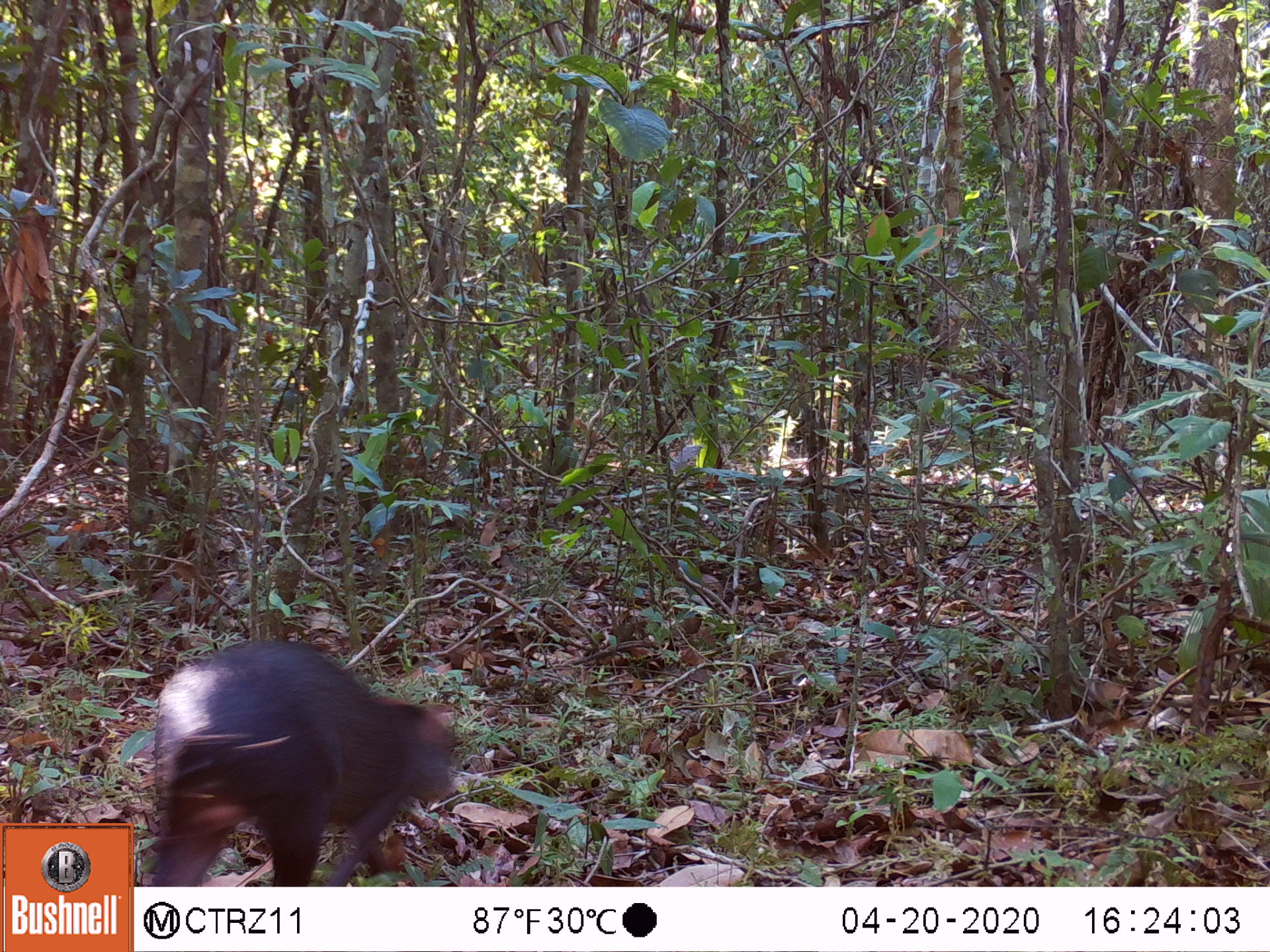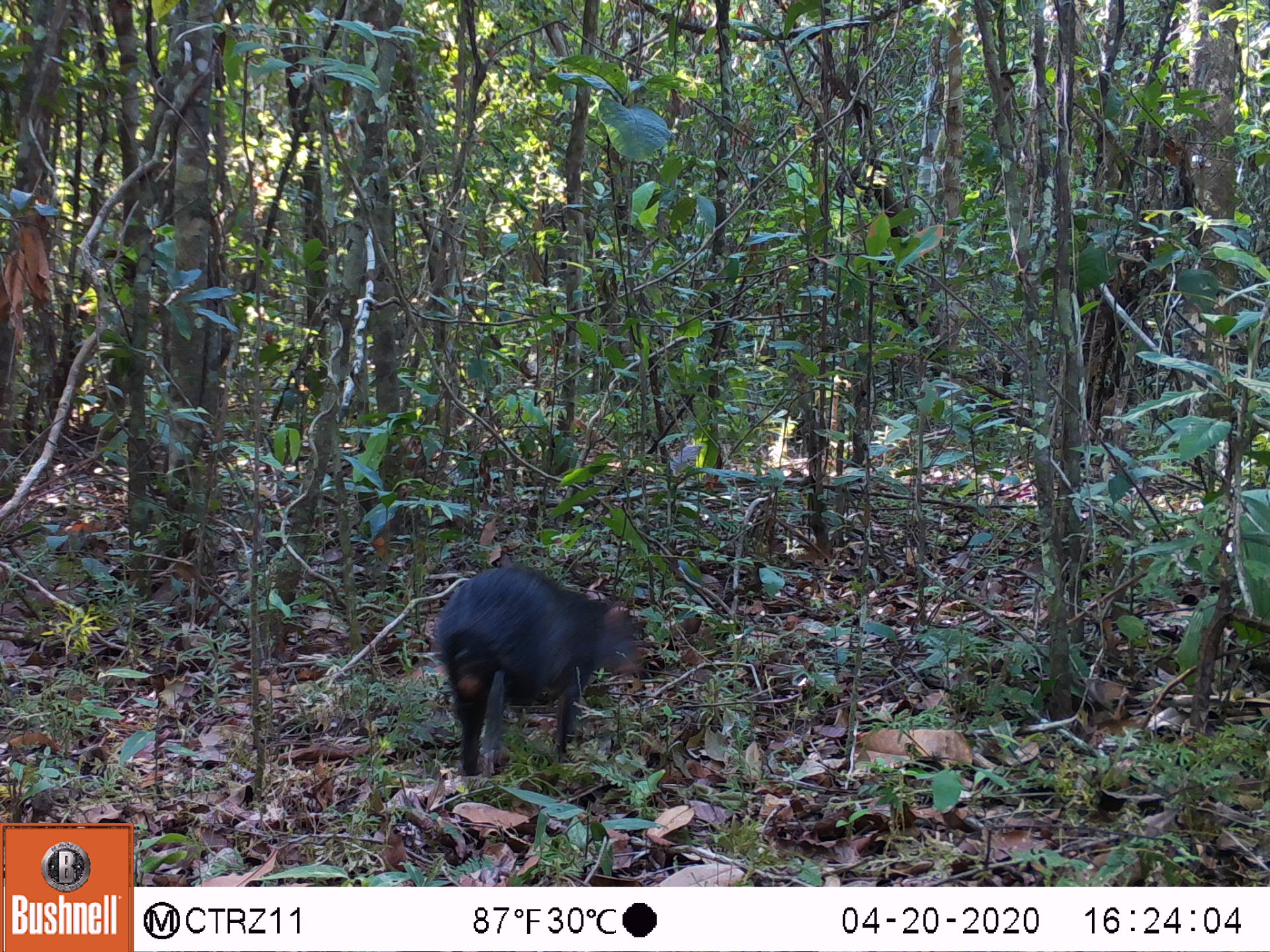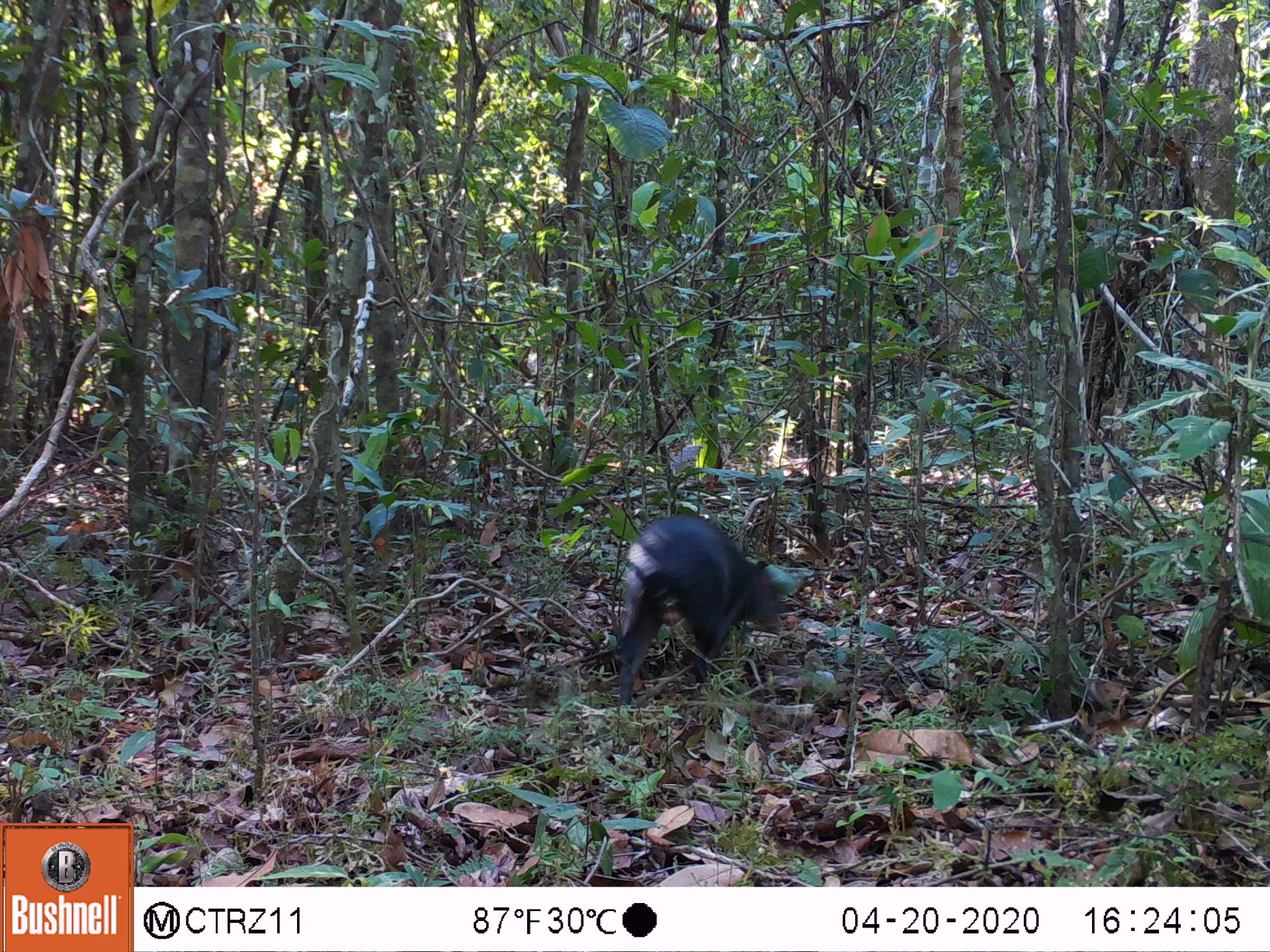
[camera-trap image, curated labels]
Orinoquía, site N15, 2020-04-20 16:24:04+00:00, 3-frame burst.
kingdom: Animalia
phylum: Chordata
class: Mammalia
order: Rodentia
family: Dasyproctidae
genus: Dasyprocta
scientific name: Dasyprocta fuliginosa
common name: black agouti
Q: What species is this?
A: Black agouti (Dasyprocta fuliginosa).